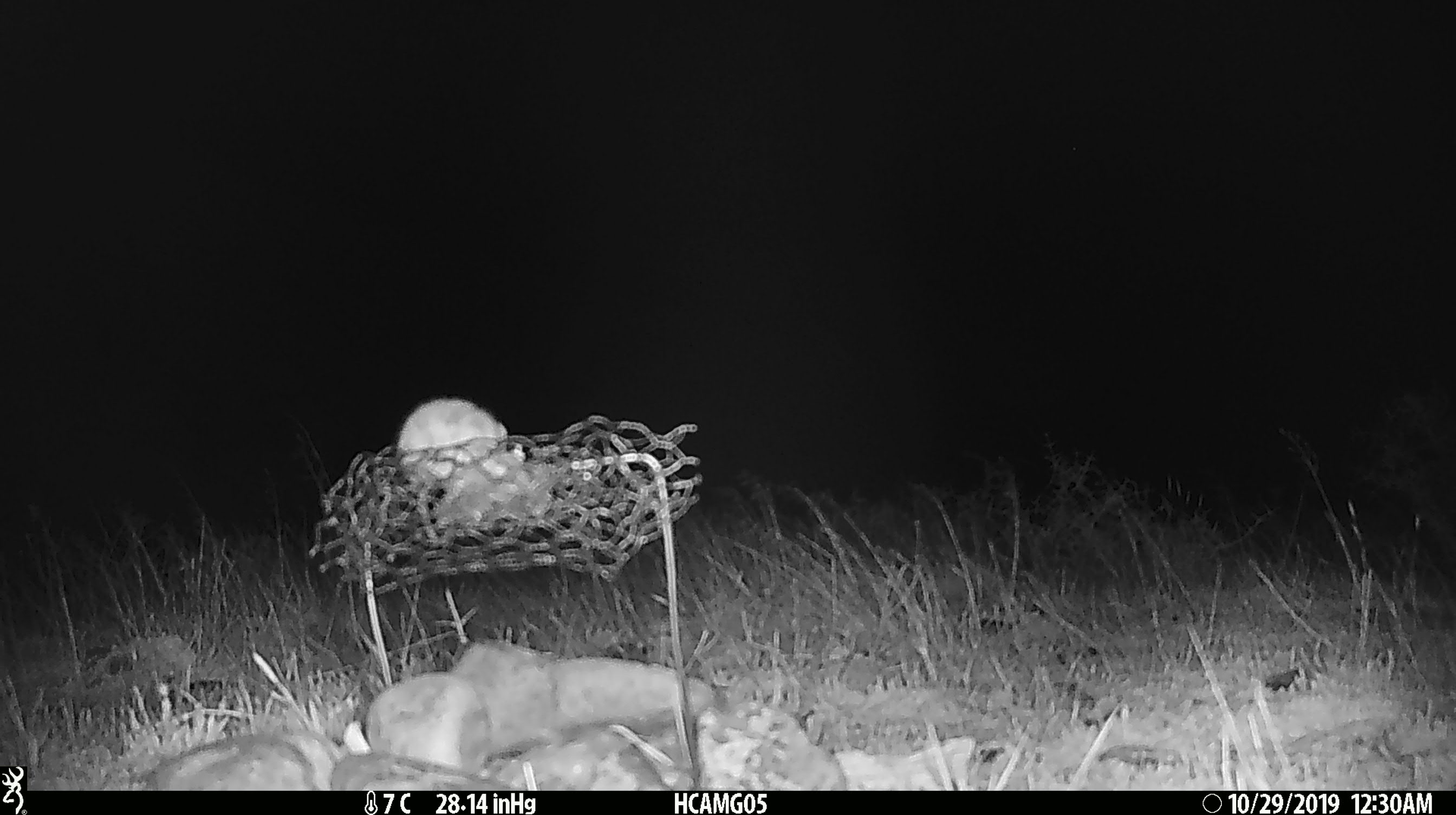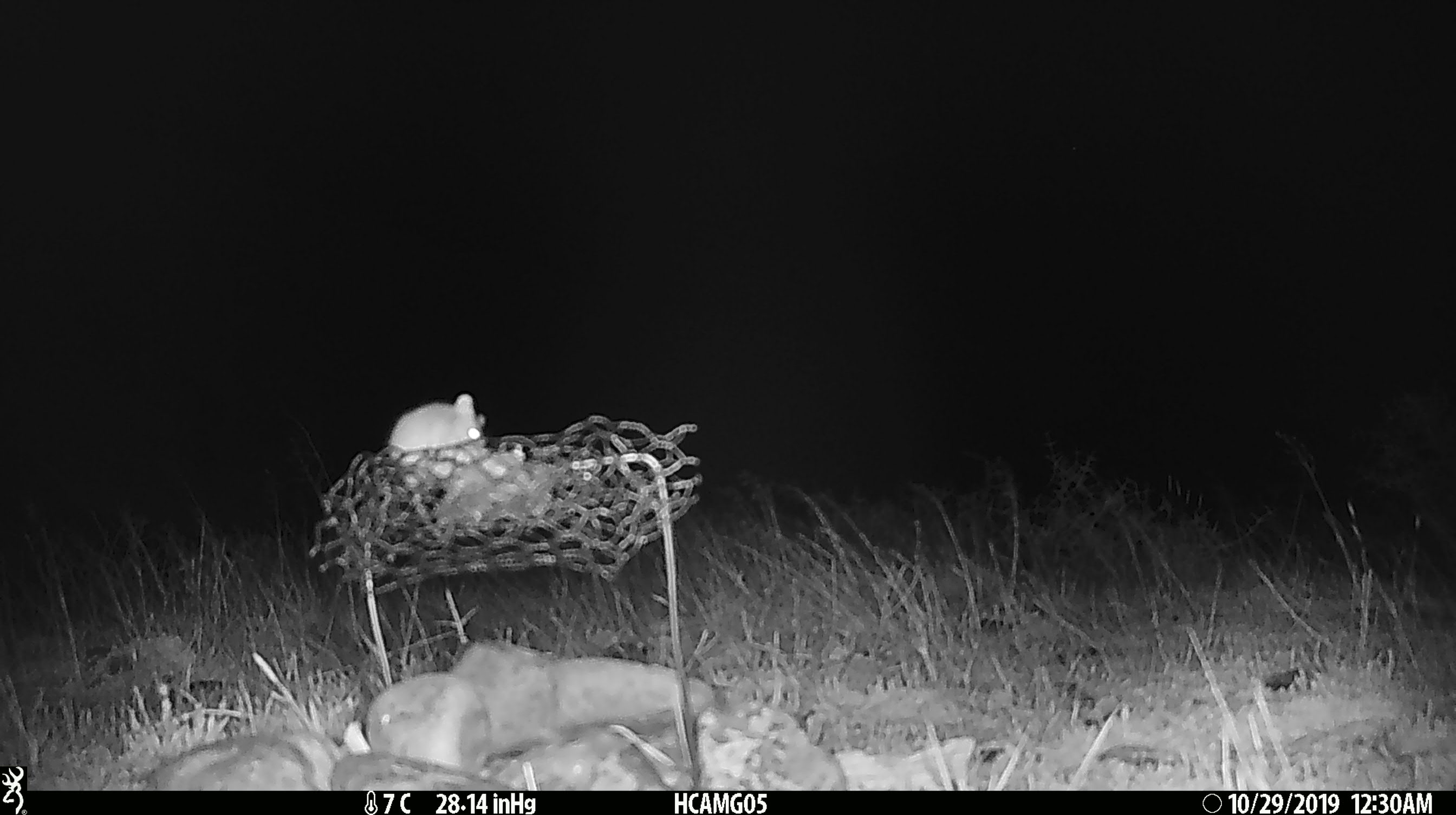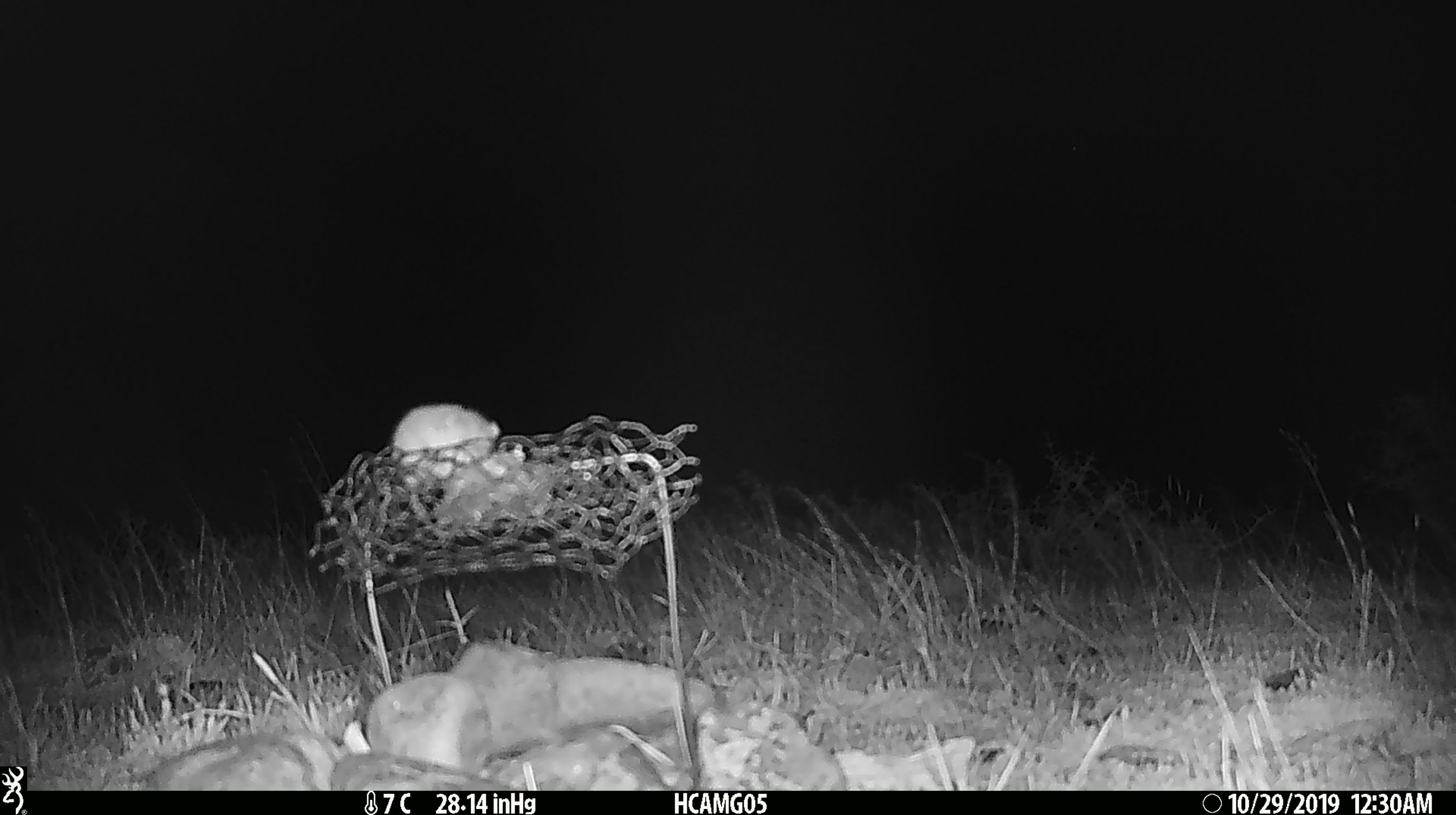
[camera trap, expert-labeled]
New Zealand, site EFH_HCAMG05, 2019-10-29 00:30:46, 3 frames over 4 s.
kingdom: Animalia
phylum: Chordata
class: Mammalia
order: Rodentia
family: Muridae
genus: Mus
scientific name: Mus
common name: mouse